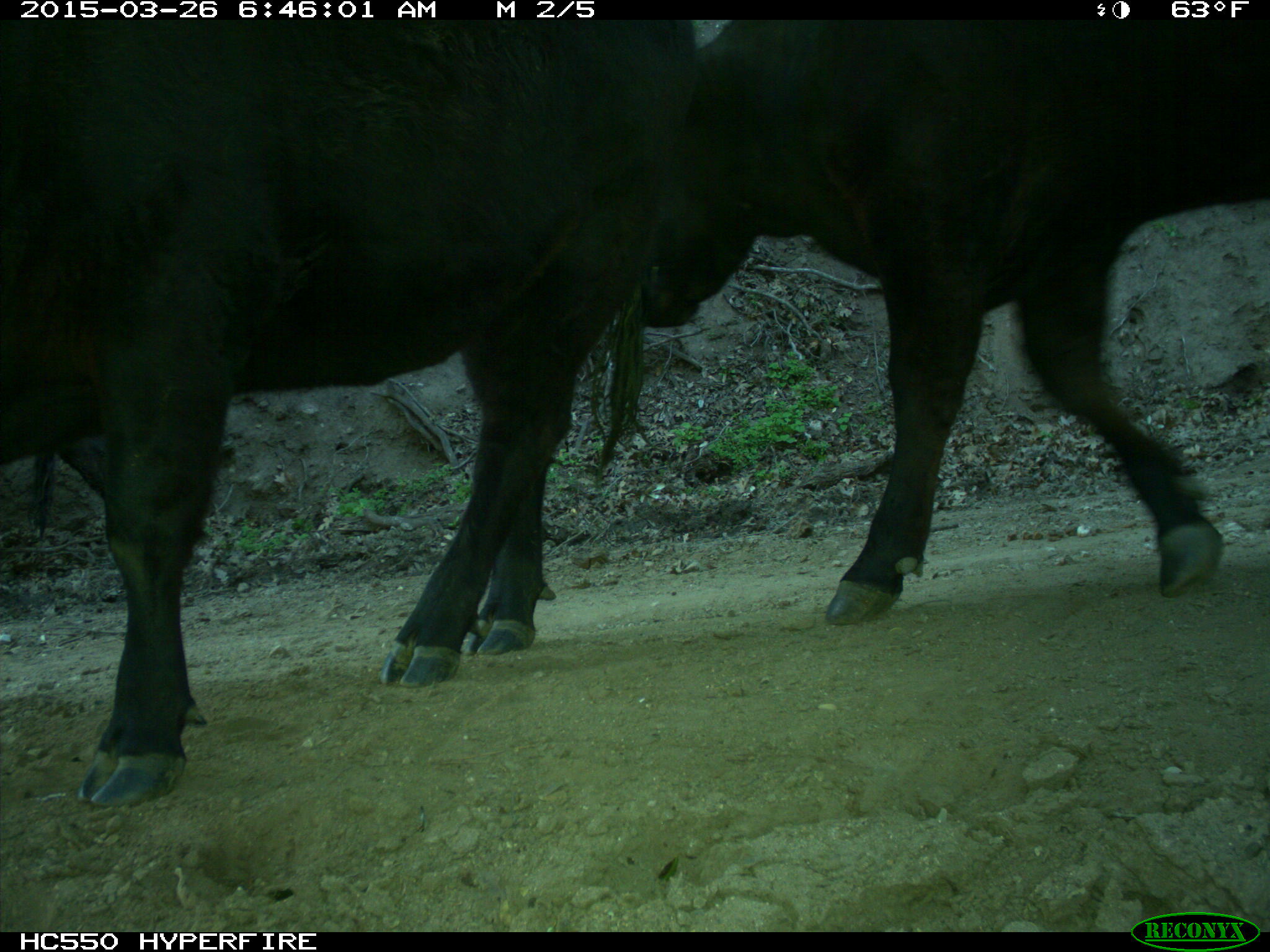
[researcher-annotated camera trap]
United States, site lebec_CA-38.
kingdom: Animalia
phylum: Chordata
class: Mammalia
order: Artiodactyla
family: Bovidae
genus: Bos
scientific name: Bos taurus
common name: domestic cow